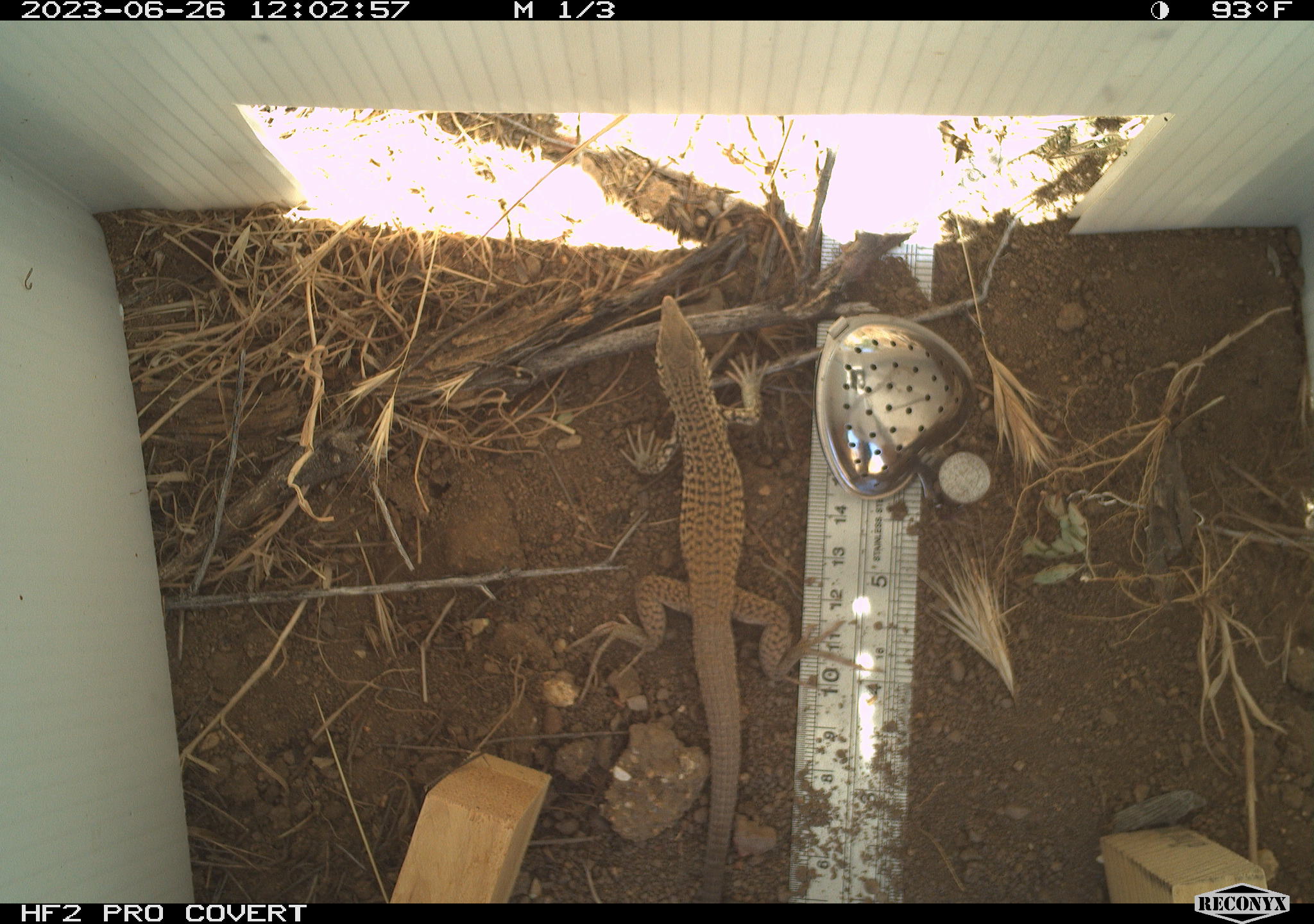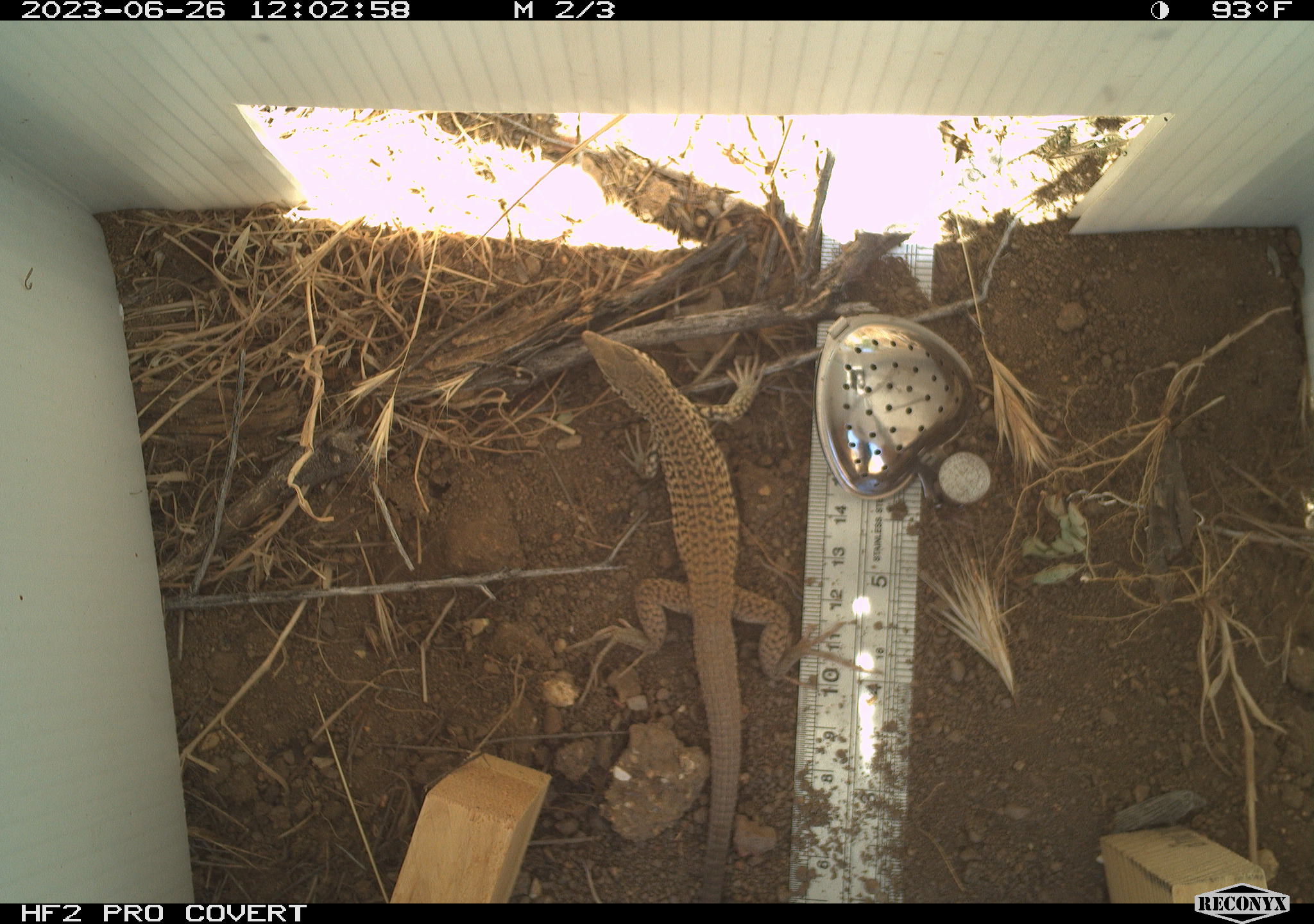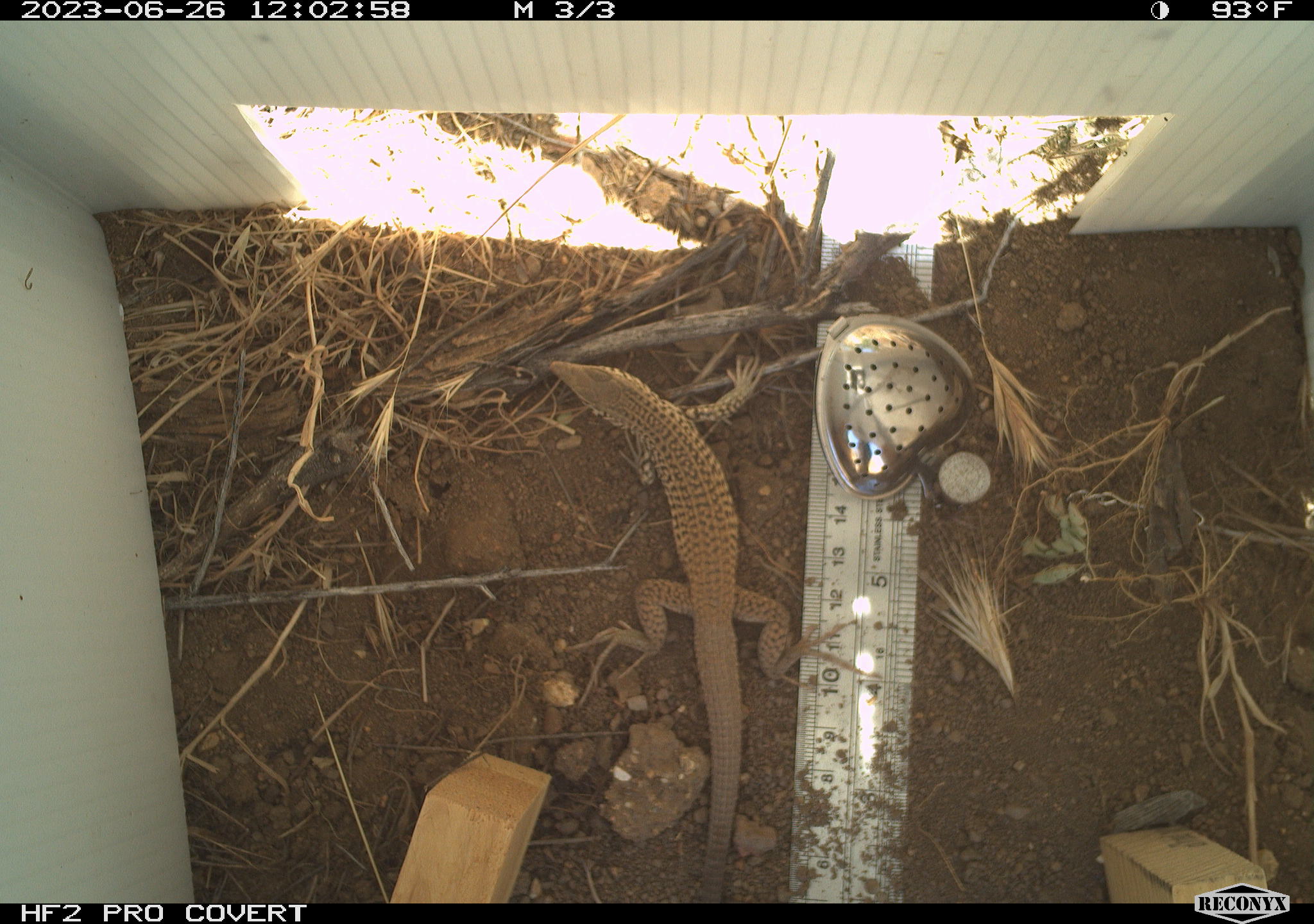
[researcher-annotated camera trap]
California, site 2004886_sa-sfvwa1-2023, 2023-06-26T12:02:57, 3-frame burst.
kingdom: Animalia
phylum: Chordata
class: Reptilia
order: Squamata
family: Teiidae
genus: Aspidoscelis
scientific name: Aspidoscelis tigris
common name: western whiptail